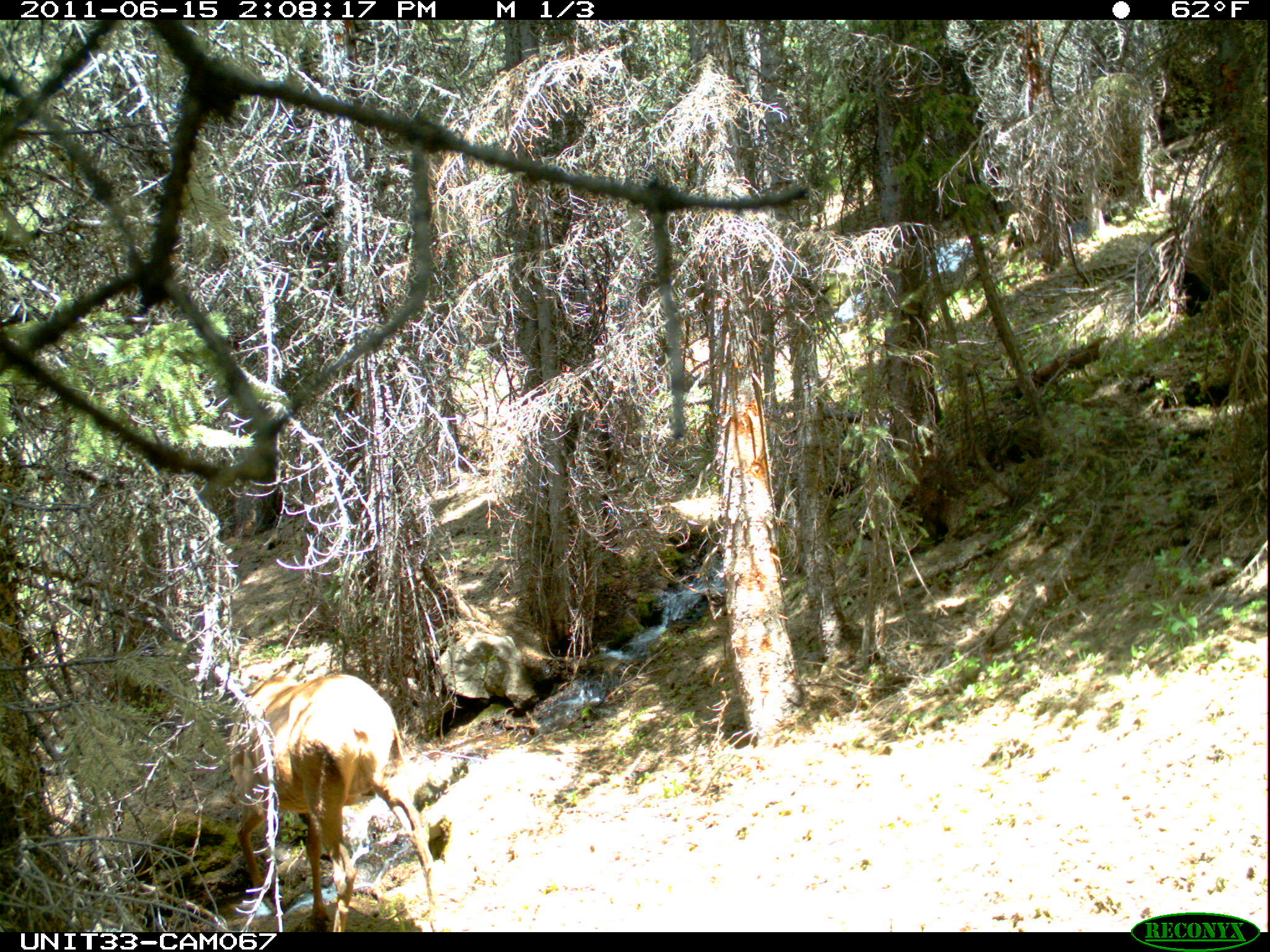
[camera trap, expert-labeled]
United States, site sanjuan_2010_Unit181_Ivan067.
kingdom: Animalia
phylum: Chordata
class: Mammalia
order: Artiodactyla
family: Cervidae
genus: Cervus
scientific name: Cervus elaphus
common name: red deer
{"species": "Cervus elaphus (red deer)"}